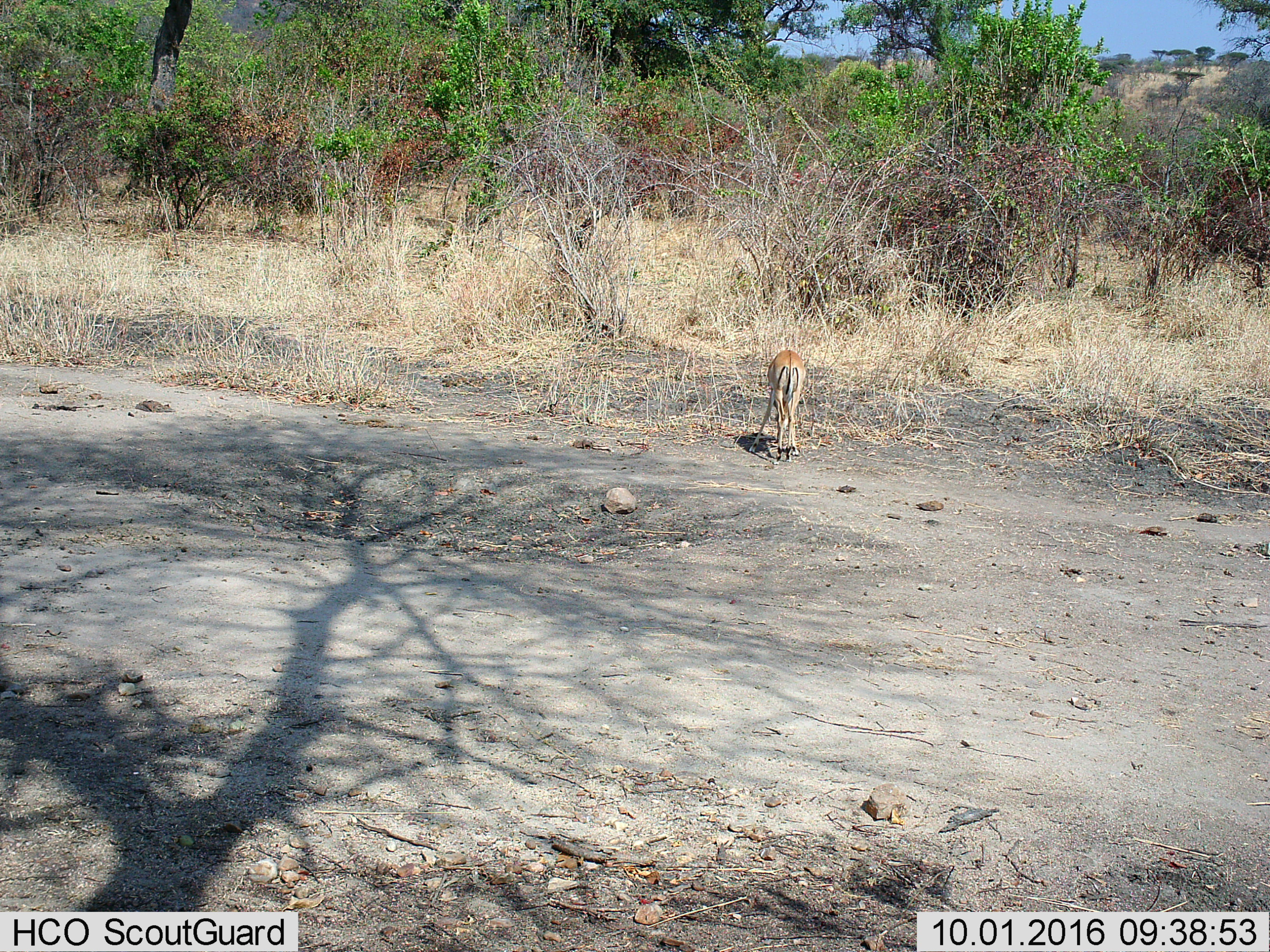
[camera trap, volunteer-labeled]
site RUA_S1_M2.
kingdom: Animalia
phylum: Chordata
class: Mammalia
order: Artiodactyla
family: Bovidae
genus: Aepyceros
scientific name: Aepyceros melampus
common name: impala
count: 1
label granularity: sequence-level